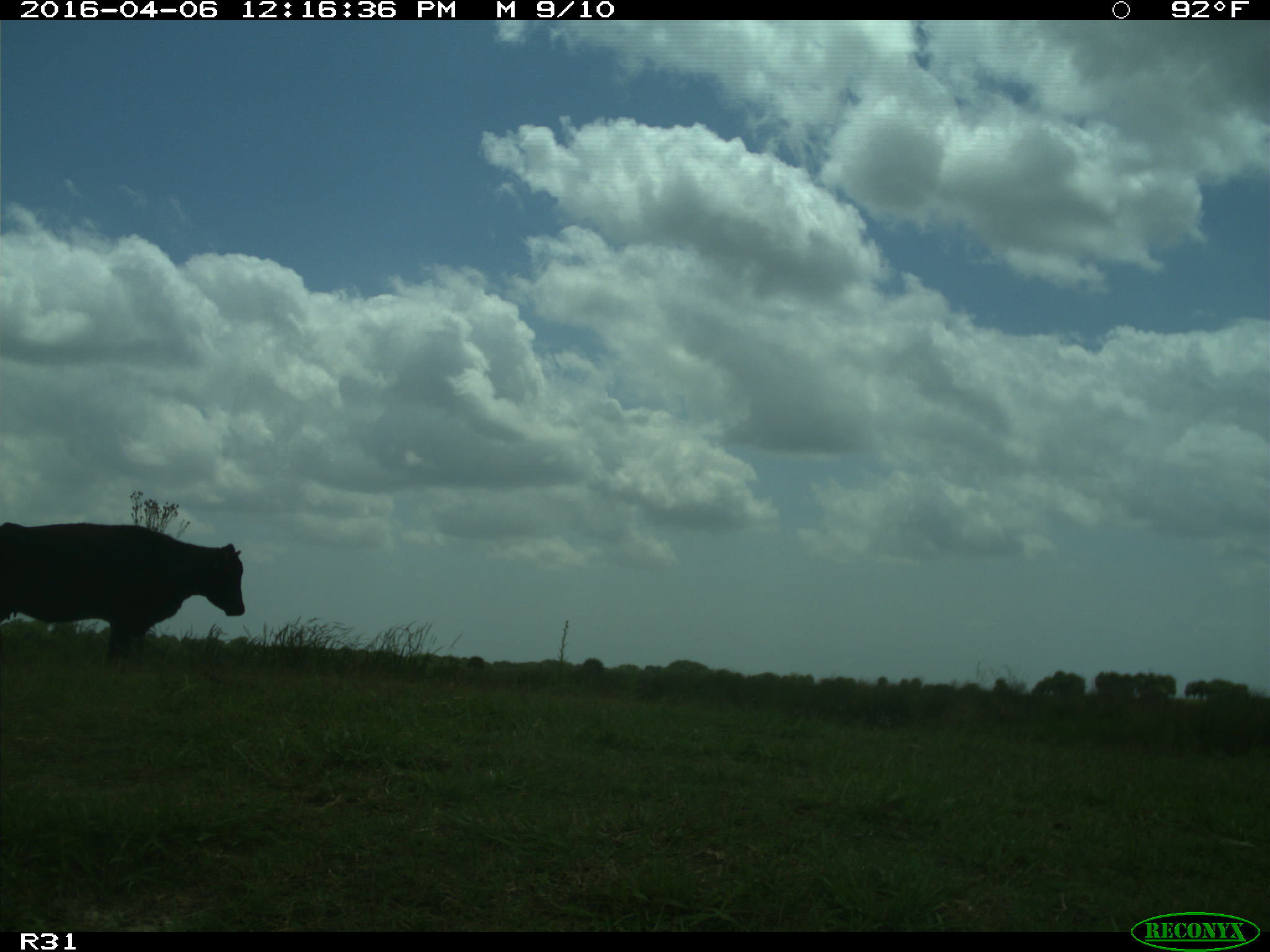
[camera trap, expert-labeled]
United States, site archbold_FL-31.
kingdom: Animalia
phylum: Chordata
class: Mammalia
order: Artiodactyla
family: Bovidae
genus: Bos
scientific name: Bos taurus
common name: domestic cow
Bos taurus (domestic cow).